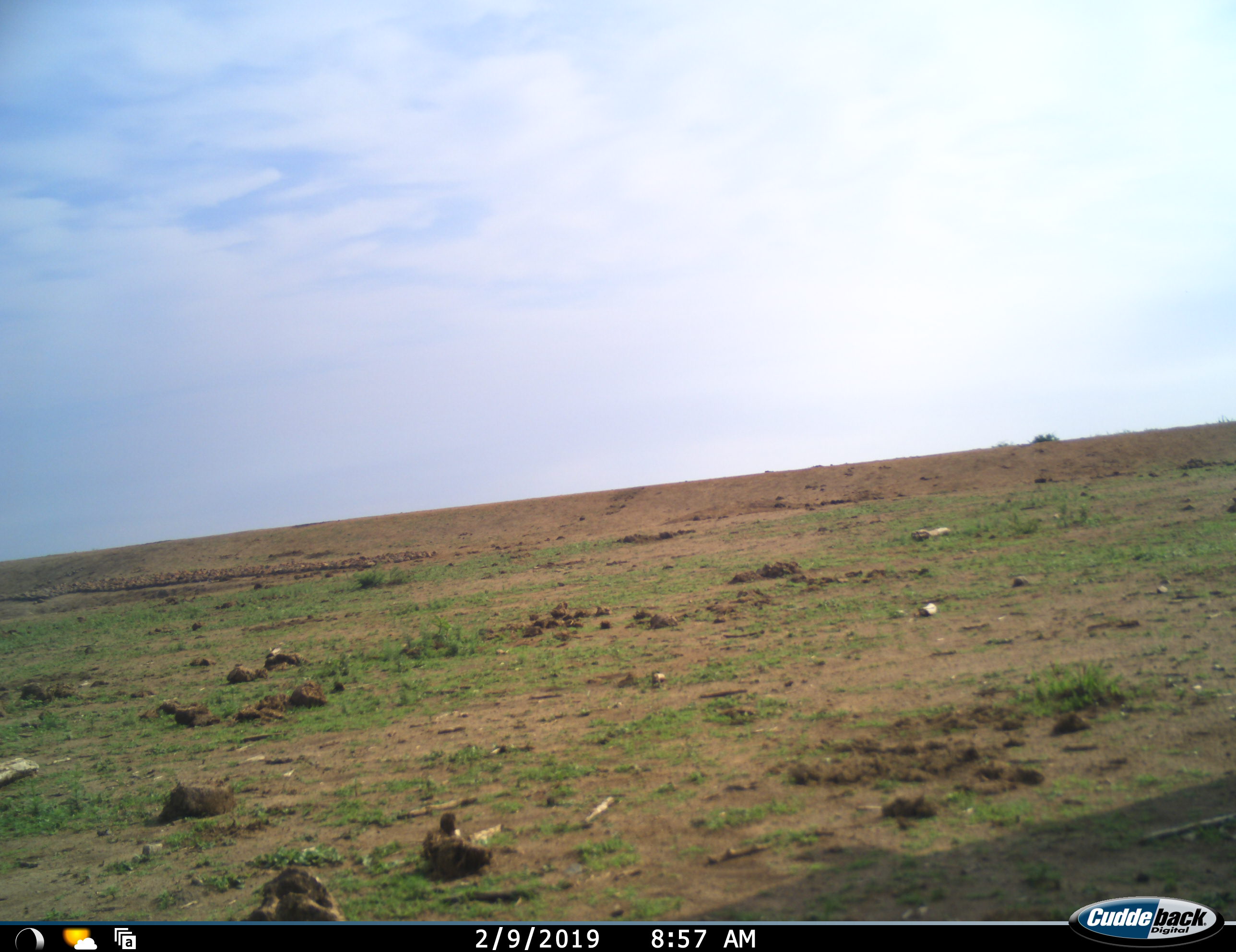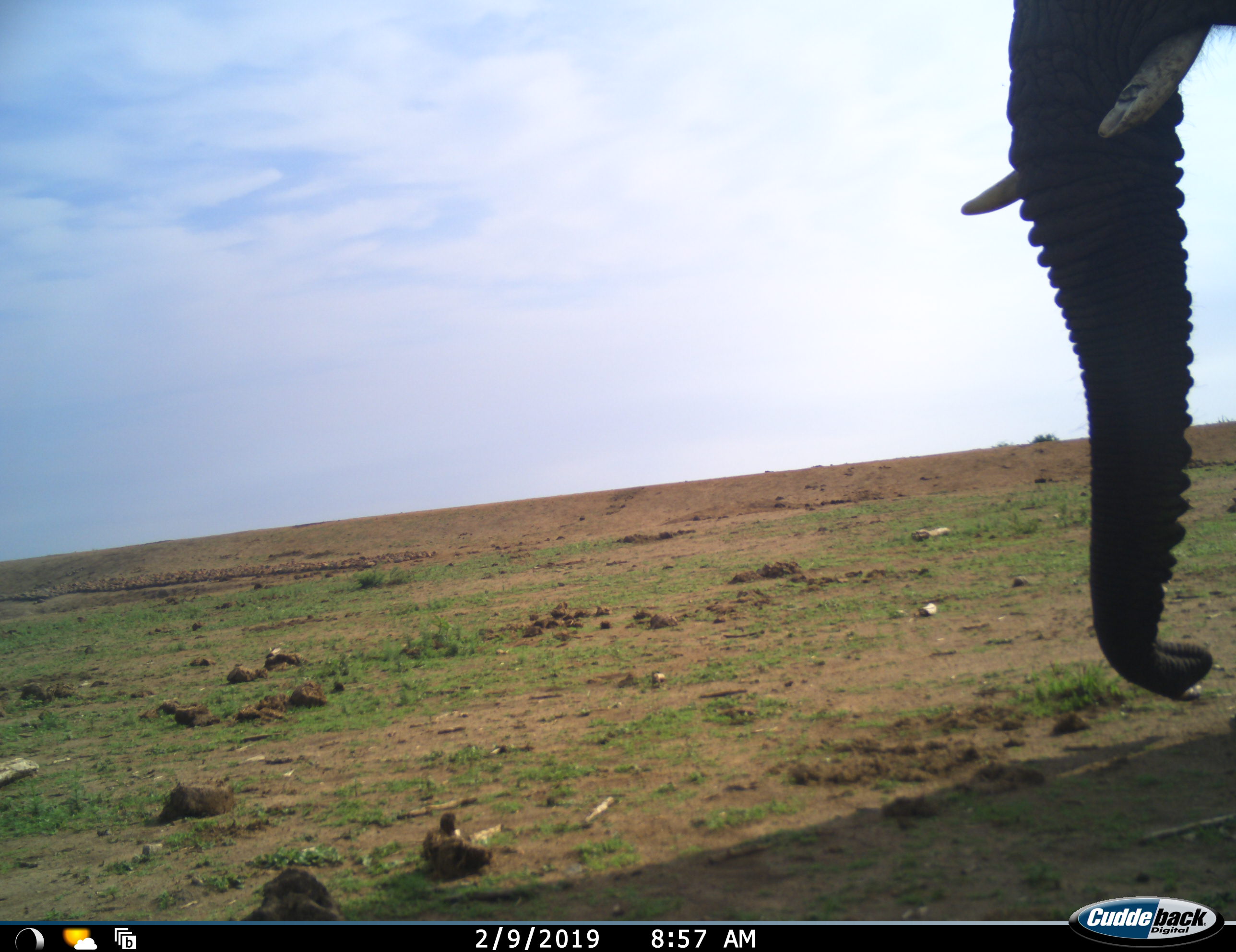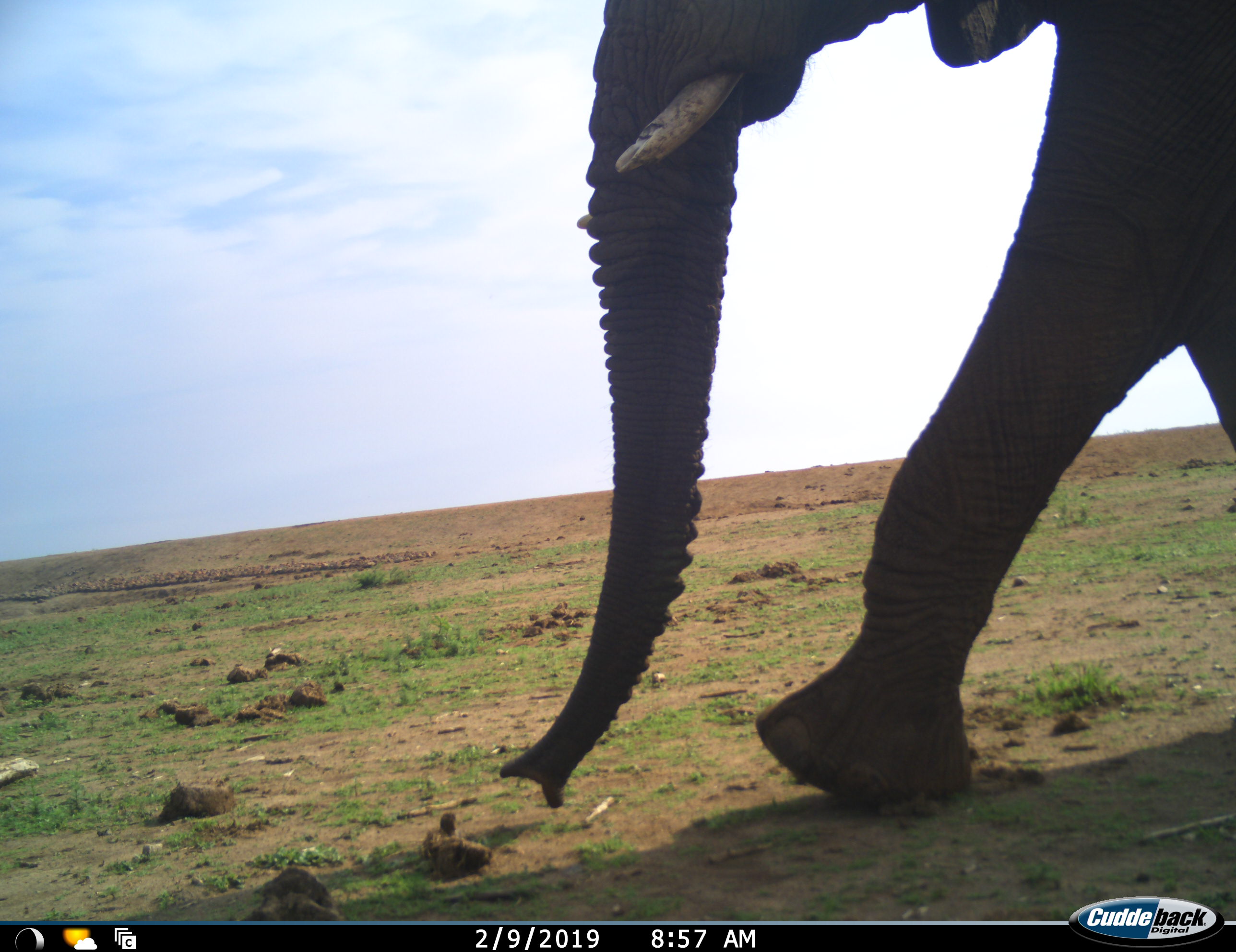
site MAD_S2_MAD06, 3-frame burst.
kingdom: Animalia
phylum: Chordata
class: Mammalia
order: Proboscidea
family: Elephantidae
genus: Loxodonta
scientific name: Loxodonta africana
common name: african bush elephant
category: elephant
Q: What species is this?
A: Elephant (african bush elephant) (Loxodonta africana).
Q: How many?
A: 1.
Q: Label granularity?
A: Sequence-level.